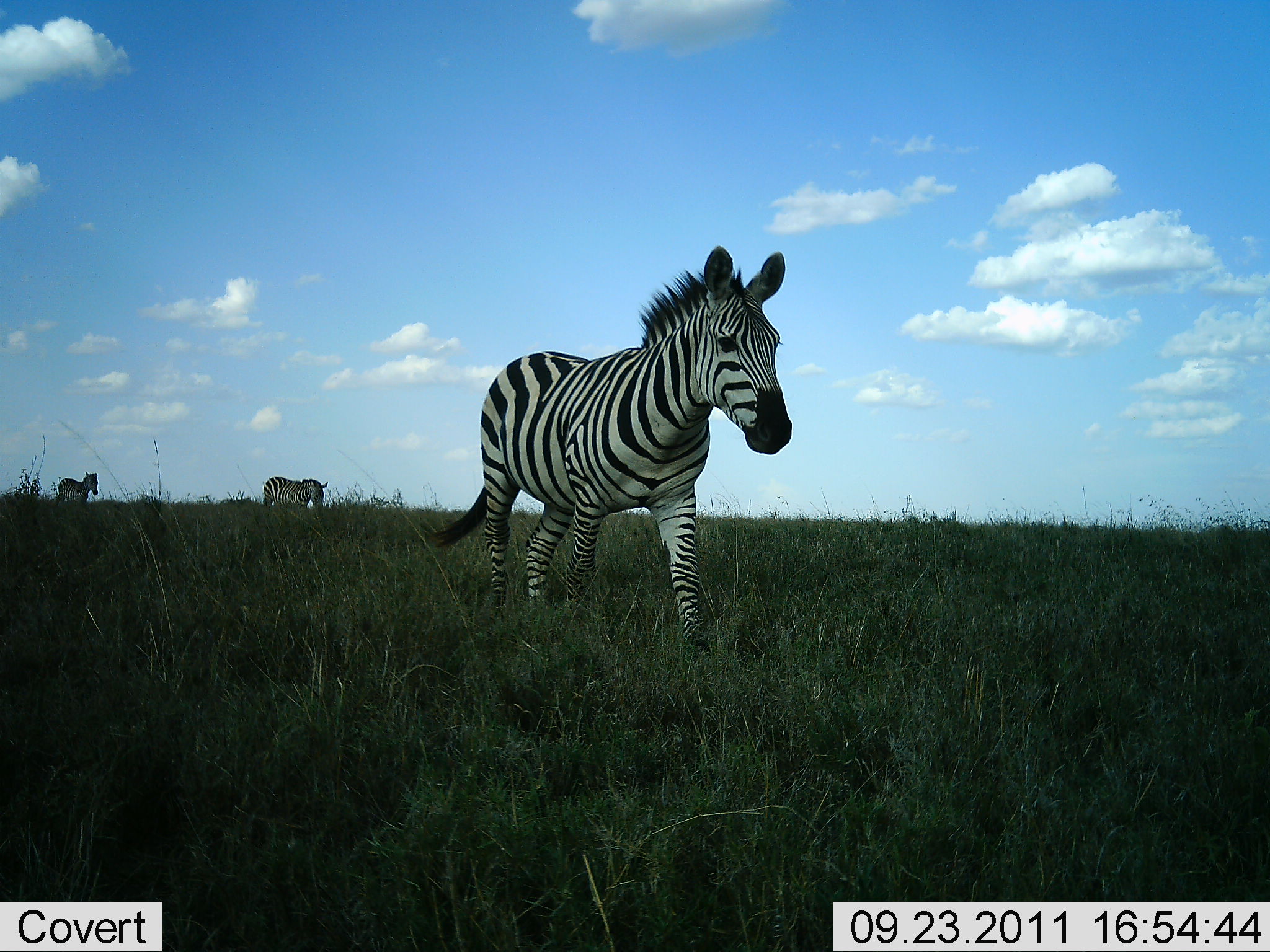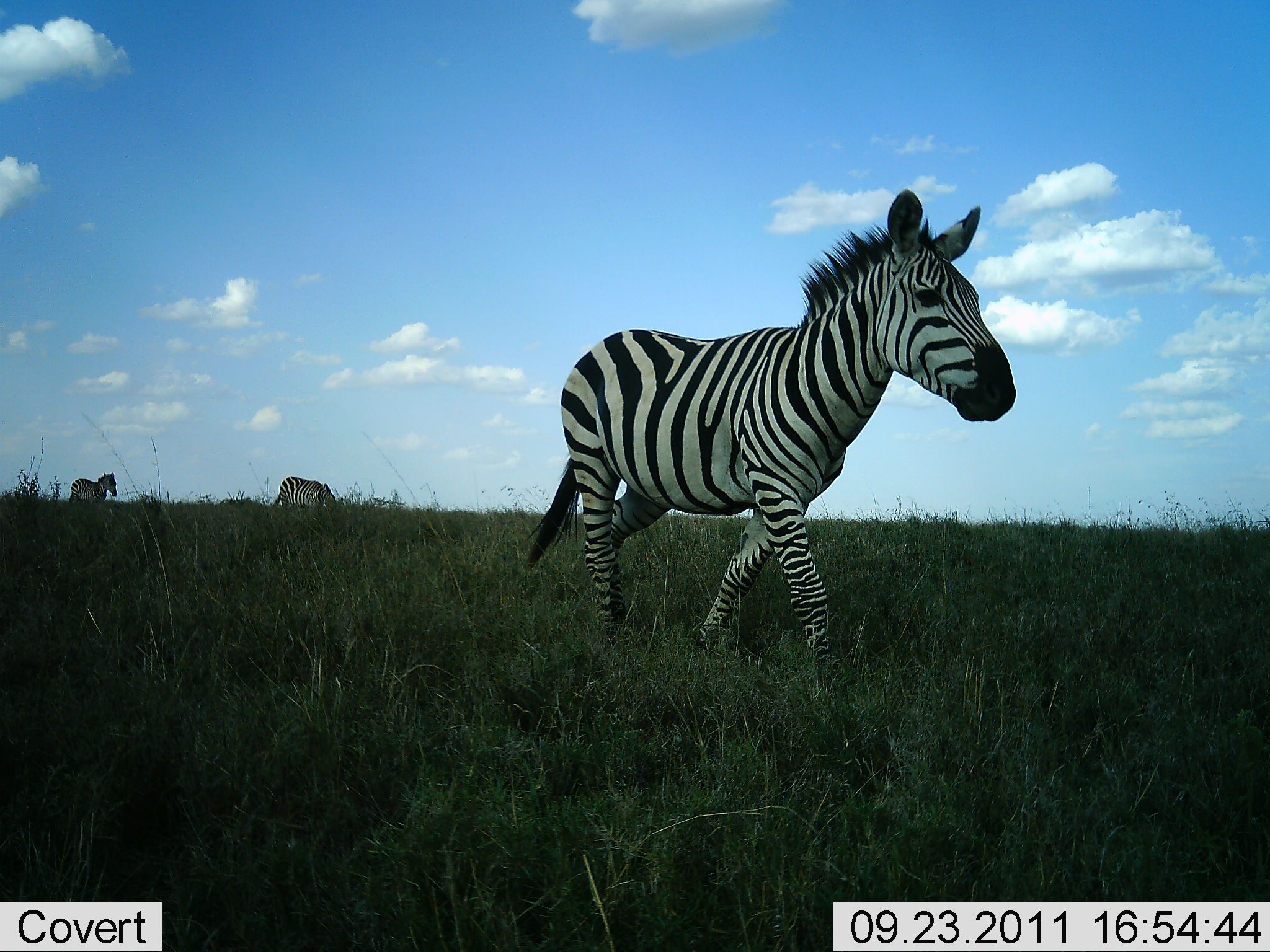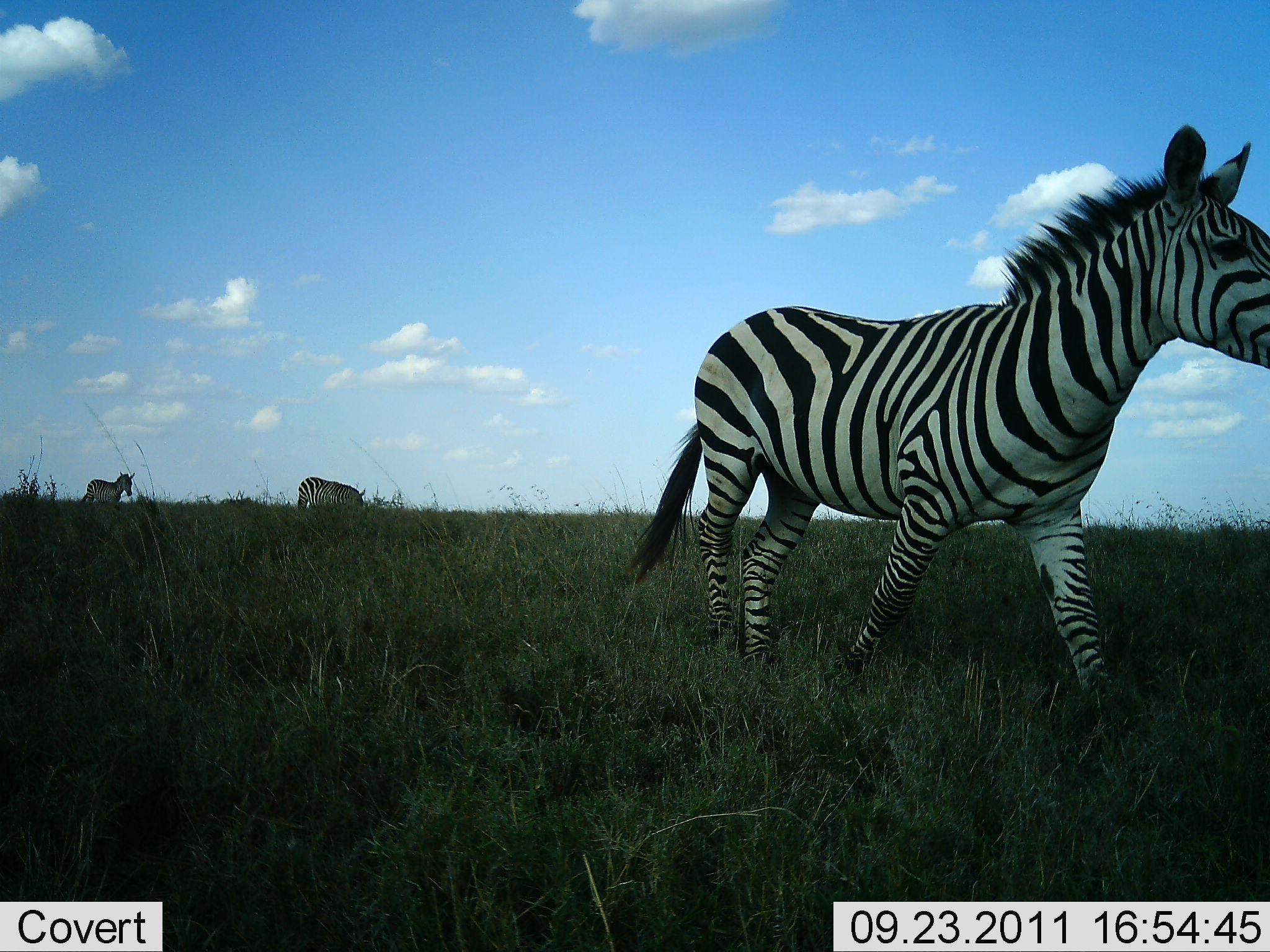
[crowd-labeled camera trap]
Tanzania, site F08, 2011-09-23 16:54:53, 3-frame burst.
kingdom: Animalia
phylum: Chordata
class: Mammalia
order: Perissodactyla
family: Equidae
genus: Equus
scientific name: Equus quagga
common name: plains zebra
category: zebra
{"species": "zebra (plains zebra) (Equus quagga)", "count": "3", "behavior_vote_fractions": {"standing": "7%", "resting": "0%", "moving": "93%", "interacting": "0%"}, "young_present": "0%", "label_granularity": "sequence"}